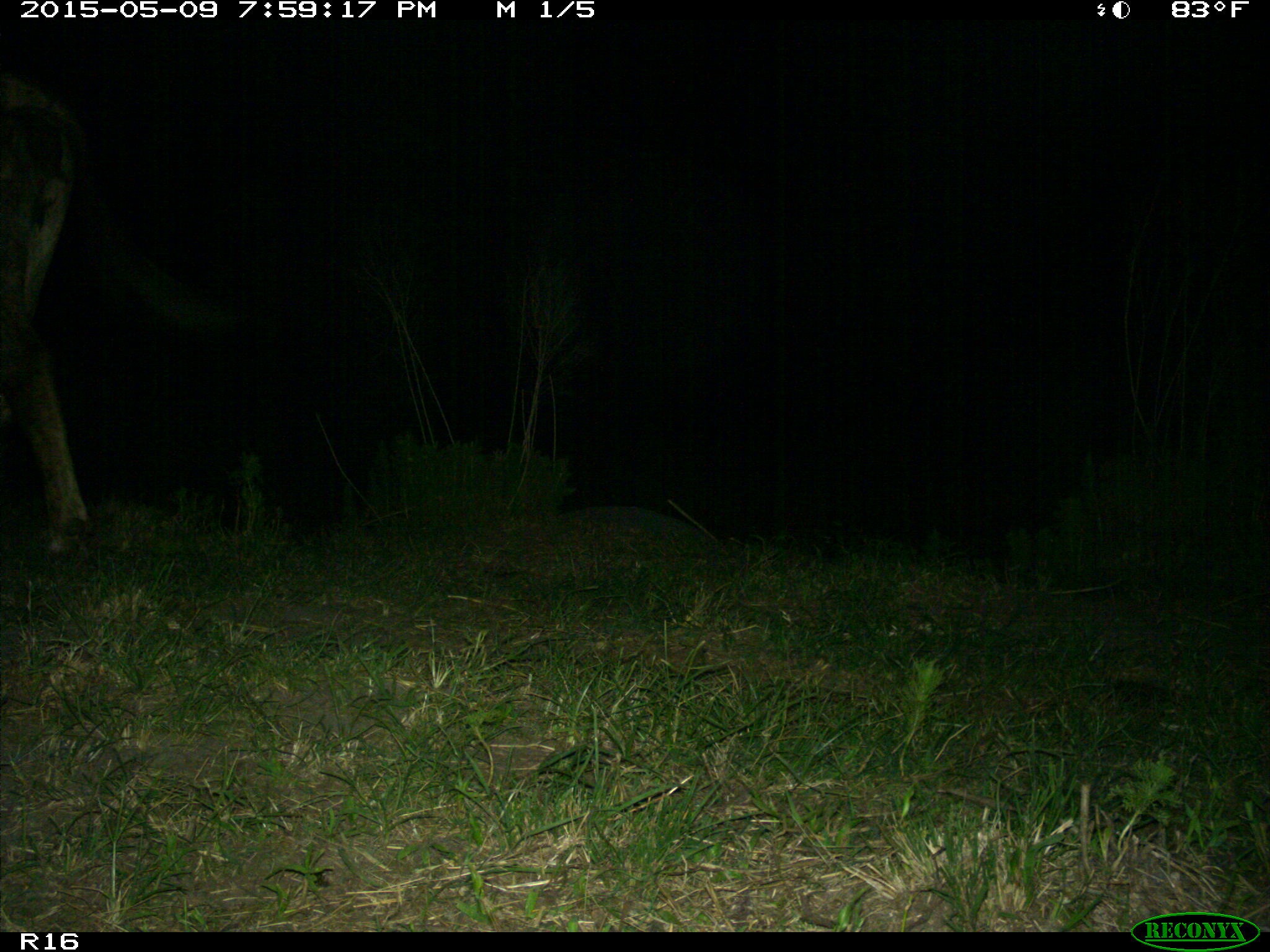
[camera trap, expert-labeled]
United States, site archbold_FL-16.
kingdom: Animalia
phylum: Chordata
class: Mammalia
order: Artiodactyla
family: Bovidae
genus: Bos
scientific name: Bos taurus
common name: domestic cow